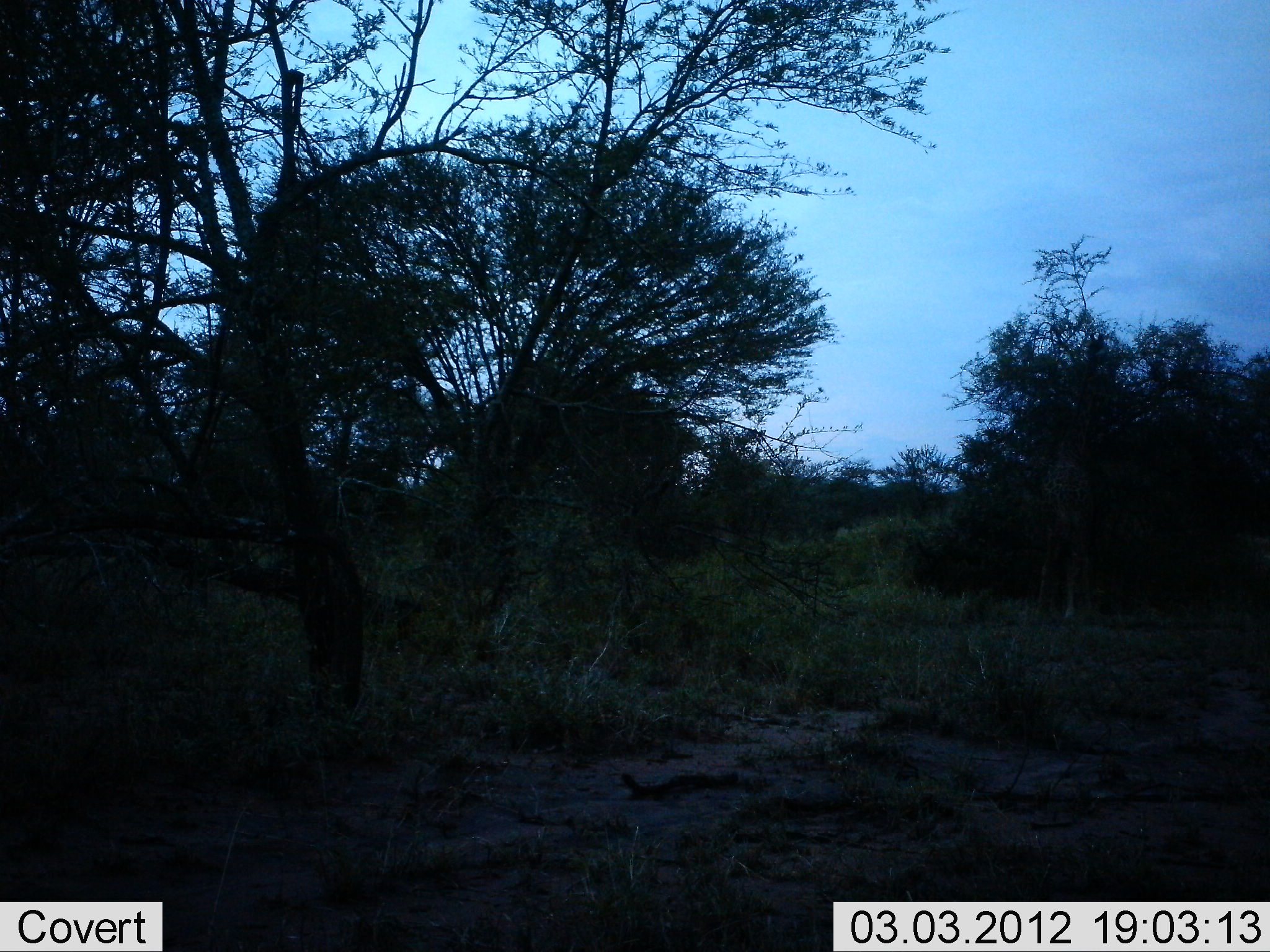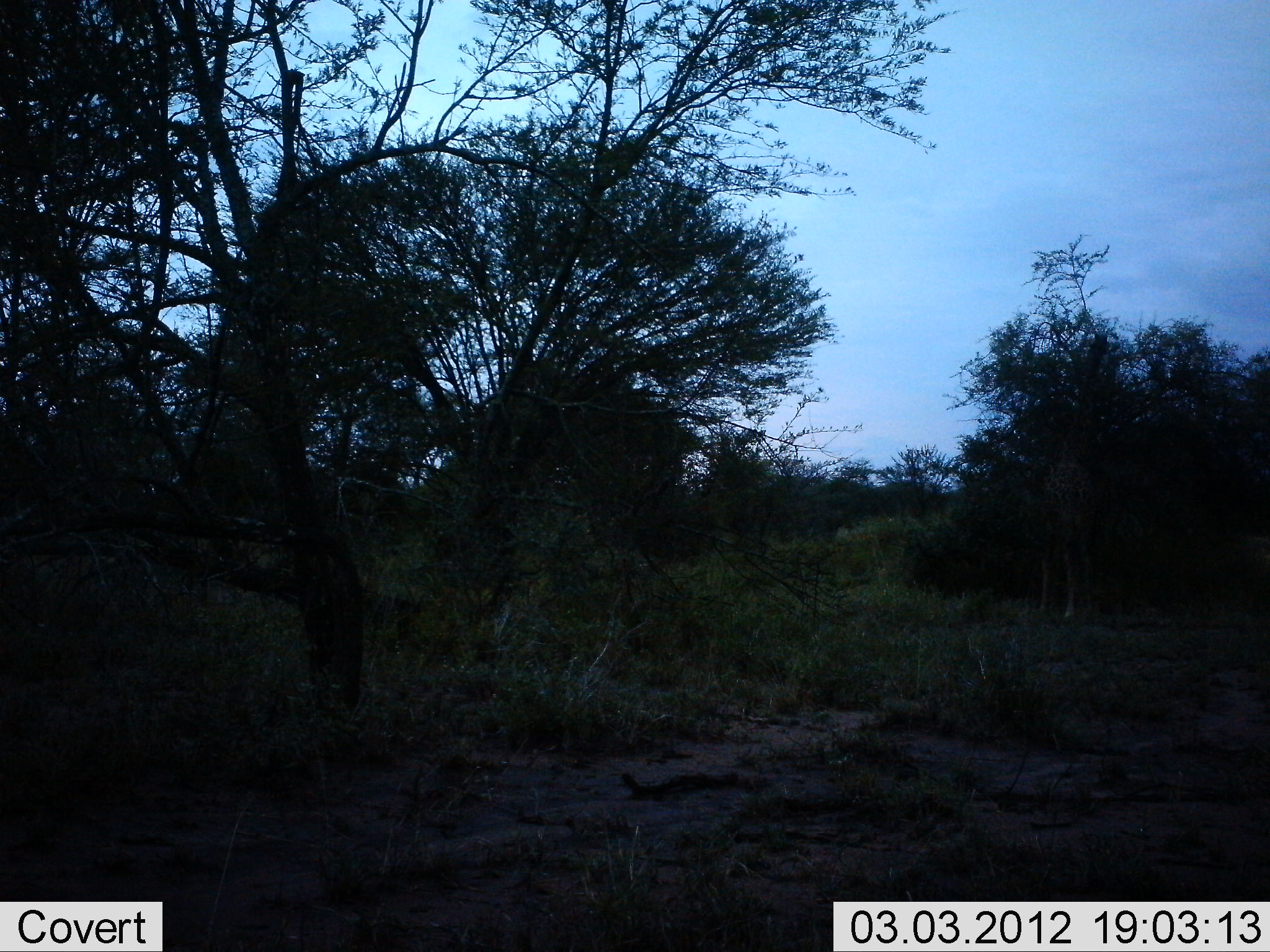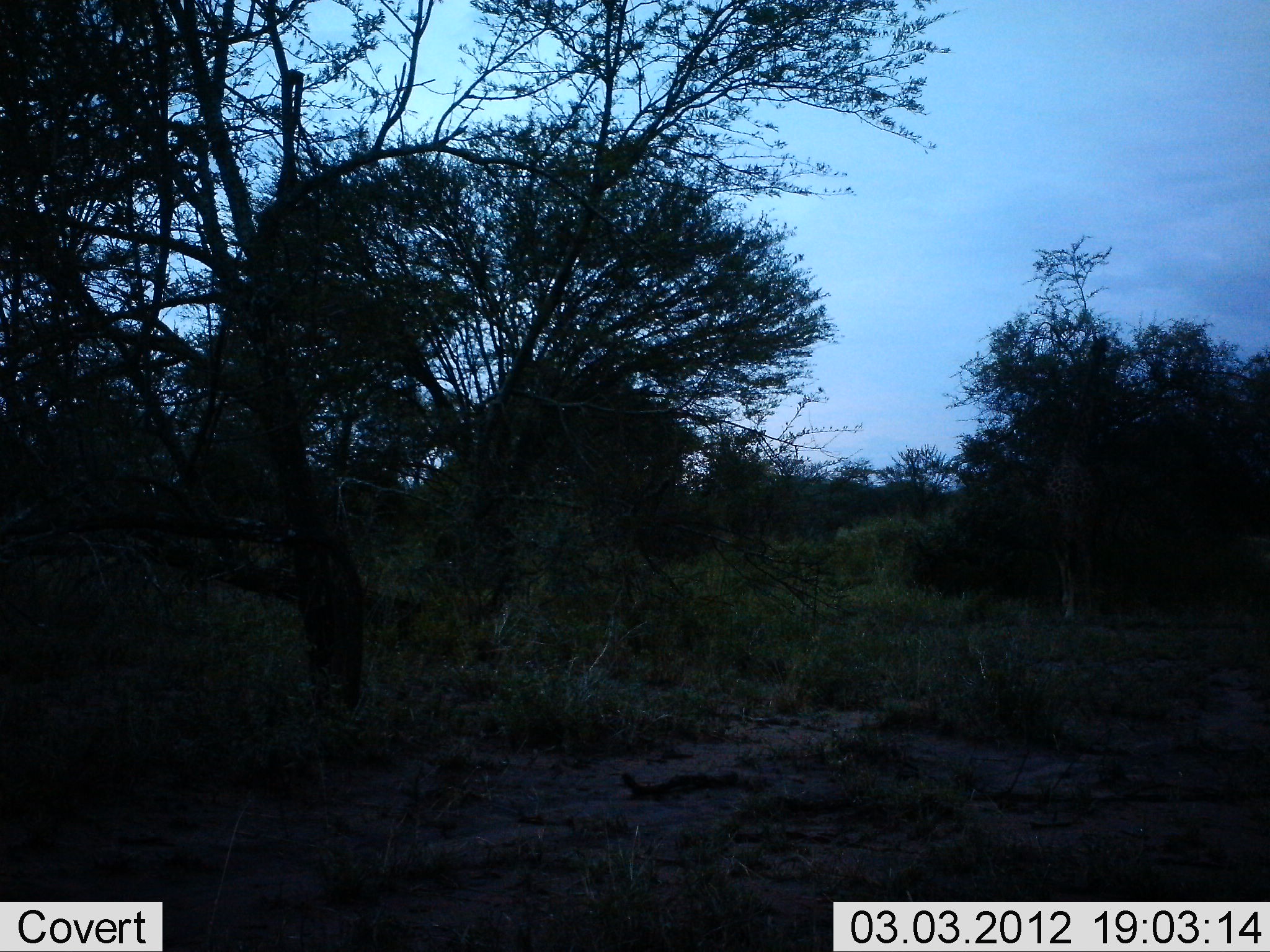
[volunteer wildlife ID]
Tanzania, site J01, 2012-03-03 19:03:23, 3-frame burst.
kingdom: Animalia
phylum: Chordata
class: Mammalia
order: Artiodactyla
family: Giraffidae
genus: Giraffa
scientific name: Giraffa camelopardalis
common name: giraffe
Giraffe (Giraffa camelopardalis), count 1. Behavior (volunteer vote fractions): standing 24%, resting 0%, moving 0%, interacting 0%. Young present (vote fraction): 4%. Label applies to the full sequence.